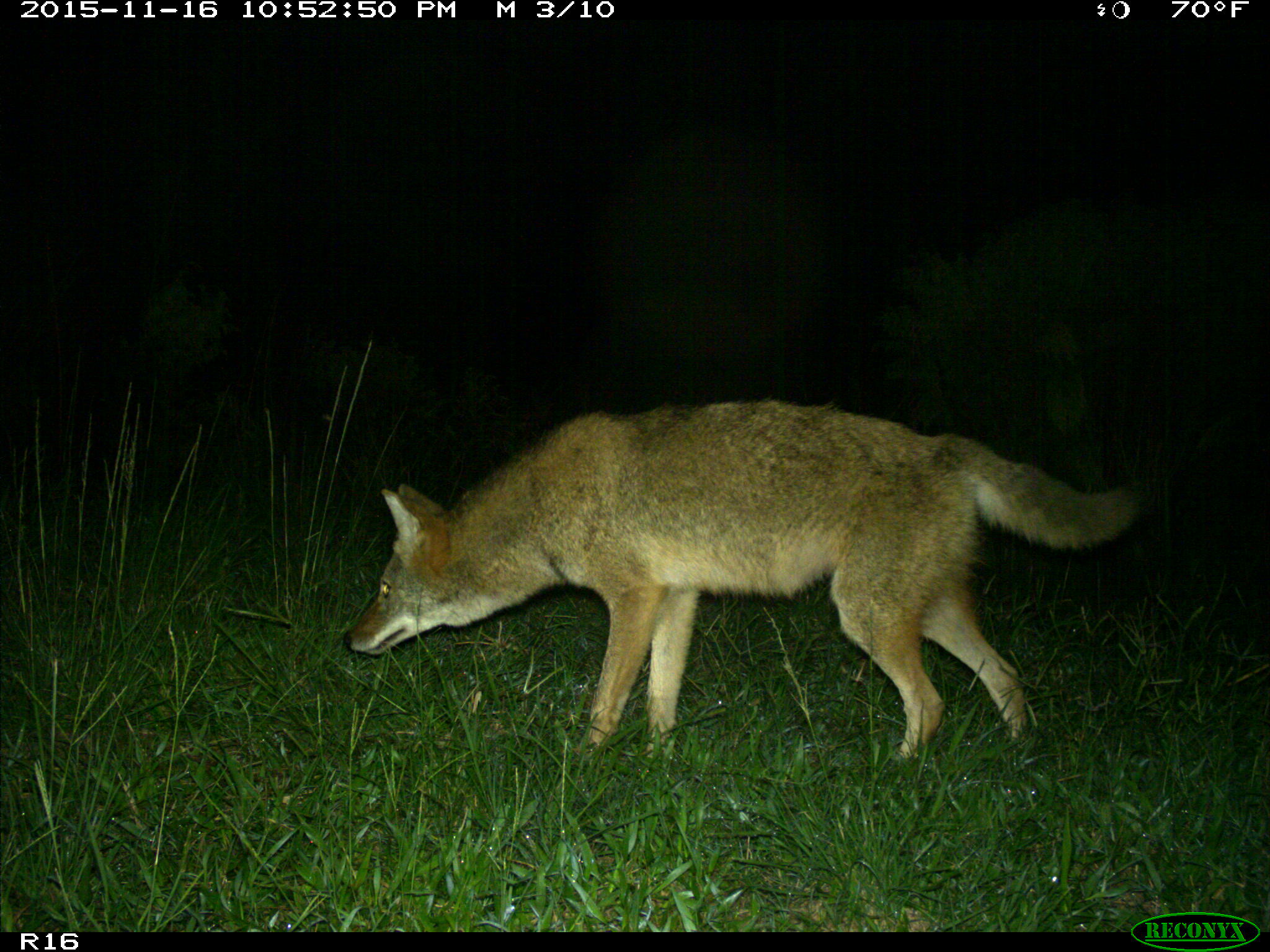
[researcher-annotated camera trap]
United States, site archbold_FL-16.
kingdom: Animalia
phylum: Chordata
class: Mammalia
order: Carnivora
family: Canidae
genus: Canis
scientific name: Canis latrans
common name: coyote